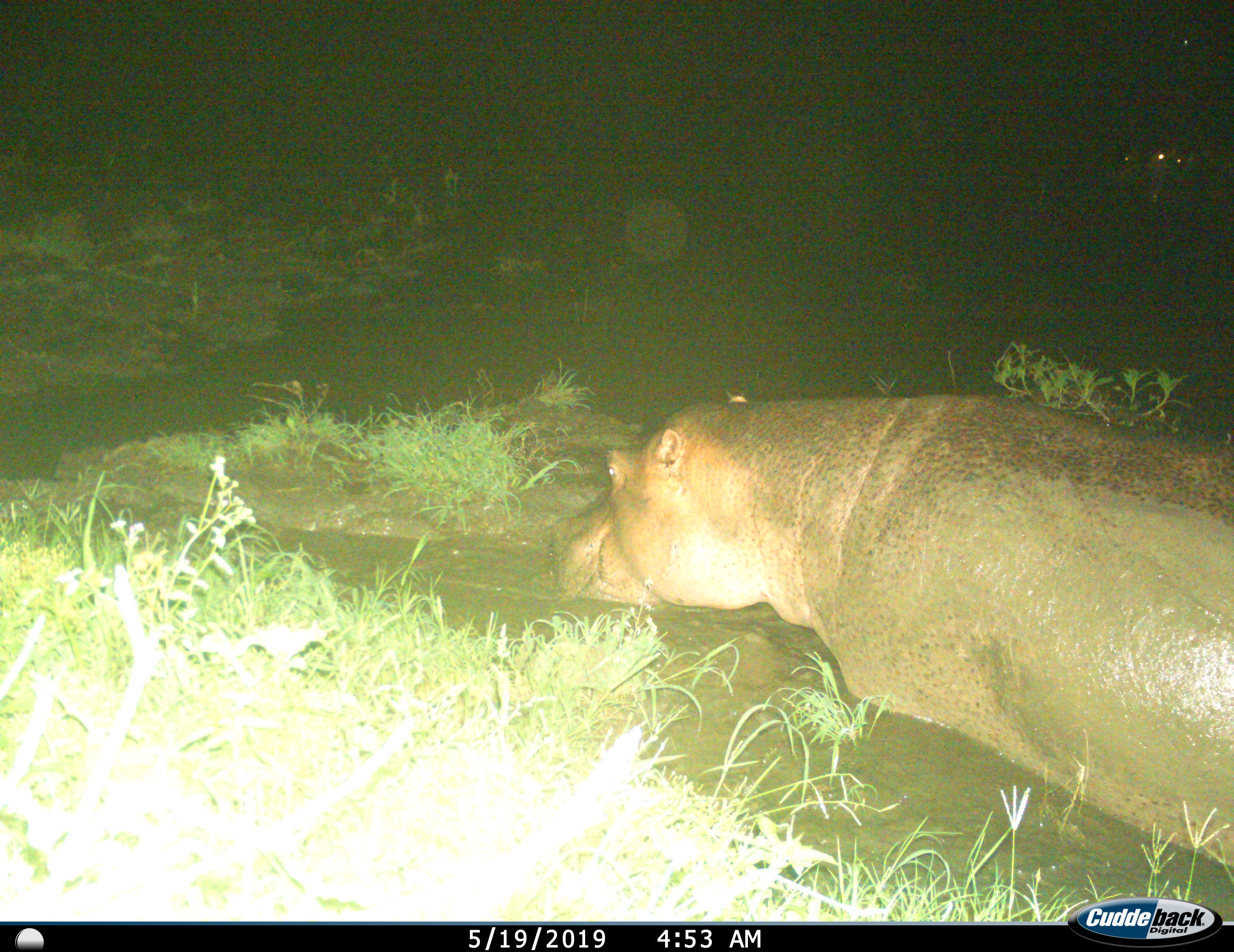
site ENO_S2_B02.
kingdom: Animalia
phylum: Chordata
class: Mammalia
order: Artiodactyla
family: Hippopotamidae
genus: Hippopotamus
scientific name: Hippopotamus amphibius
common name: hippopotamus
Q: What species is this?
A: Hippopotamus (Hippopotamus amphibius).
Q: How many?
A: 1.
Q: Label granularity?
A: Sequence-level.